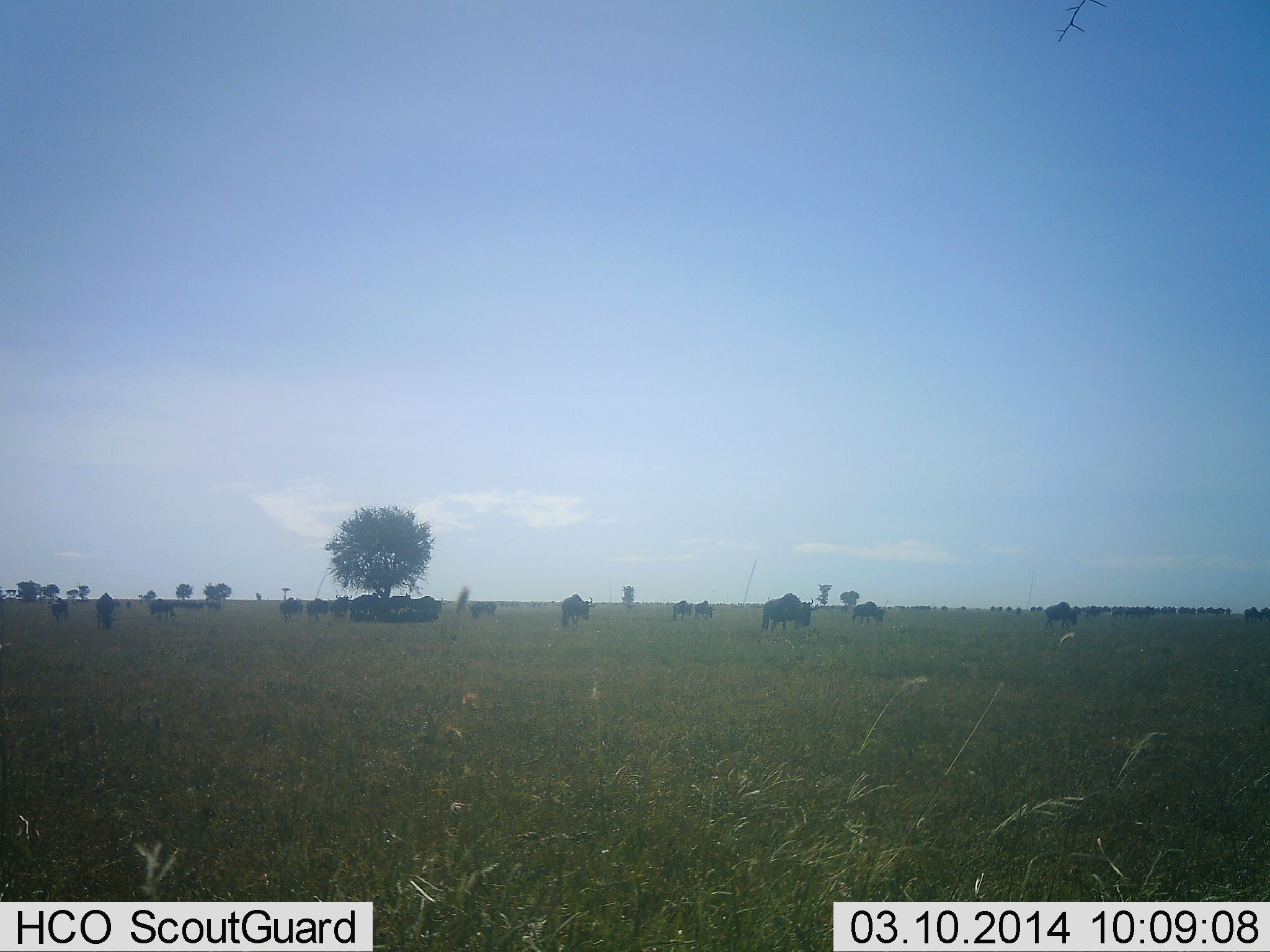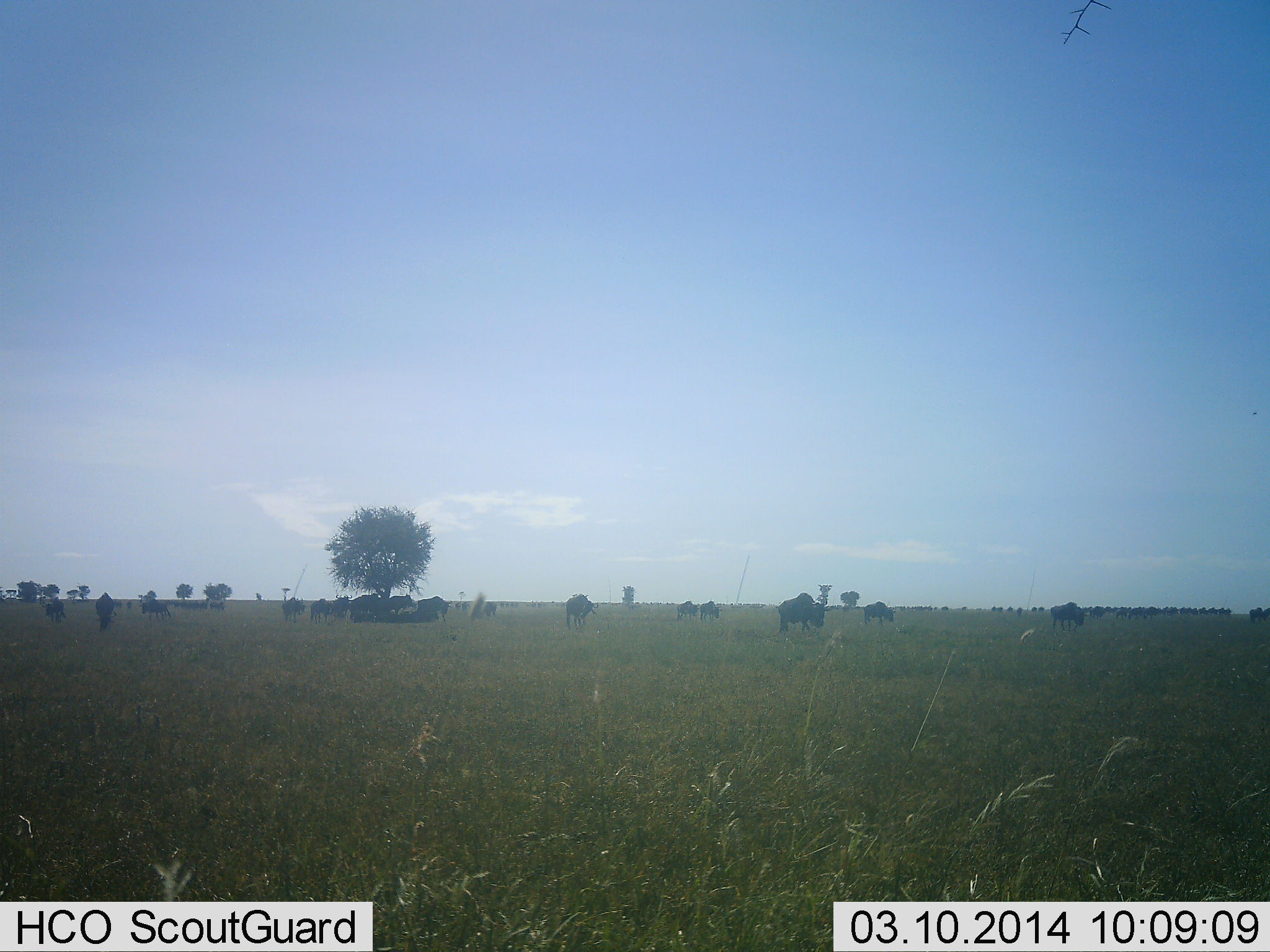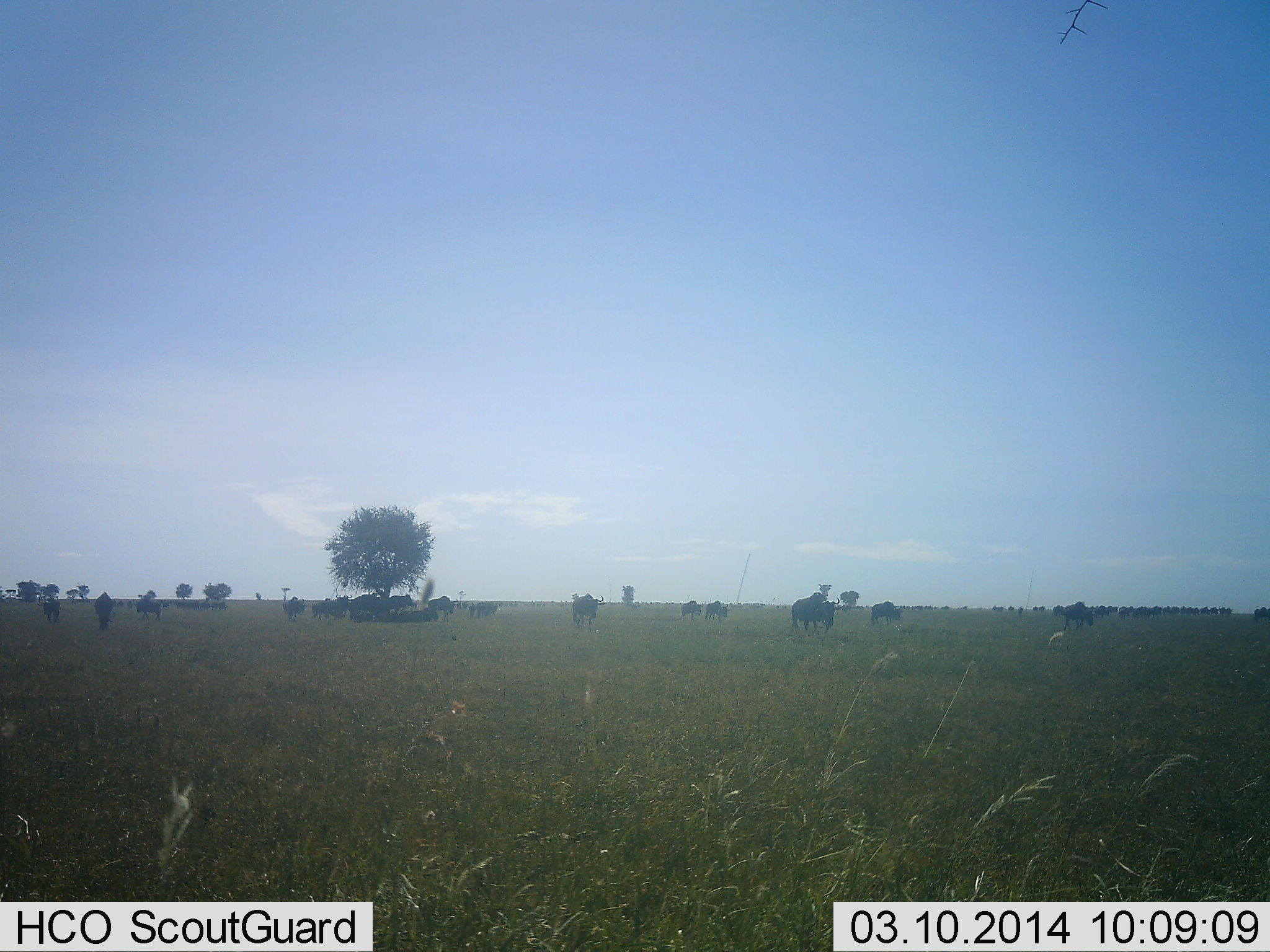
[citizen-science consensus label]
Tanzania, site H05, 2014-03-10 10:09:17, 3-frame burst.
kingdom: Animalia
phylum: Chordata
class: Mammalia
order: Artiodactyla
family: Bovidae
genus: Connochaetes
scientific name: Connochaetes taurinus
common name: blue wildebeest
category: wildebeest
Wildebeest (blue wildebeest) (Connochaetes taurinus), count 11-50. Behavior (volunteer vote fractions): standing 30%, resting 10%, moving 70%, interacting 10%. Young present (vote fraction): 0%. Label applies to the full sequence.